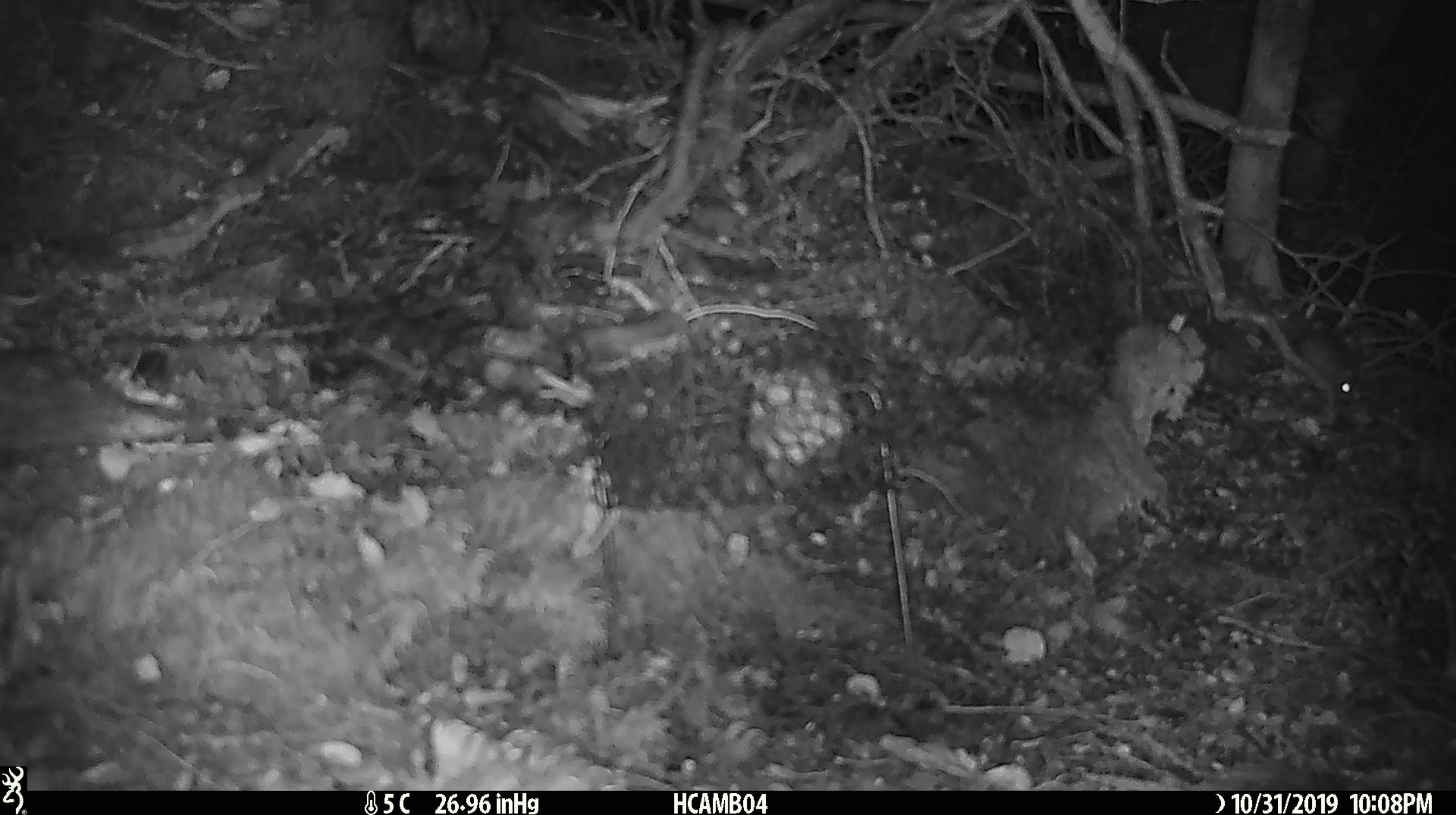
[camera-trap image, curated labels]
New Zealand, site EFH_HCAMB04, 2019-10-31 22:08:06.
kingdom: Animalia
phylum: Chordata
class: Mammalia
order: Rodentia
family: Muridae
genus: Mus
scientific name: Mus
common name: mouse